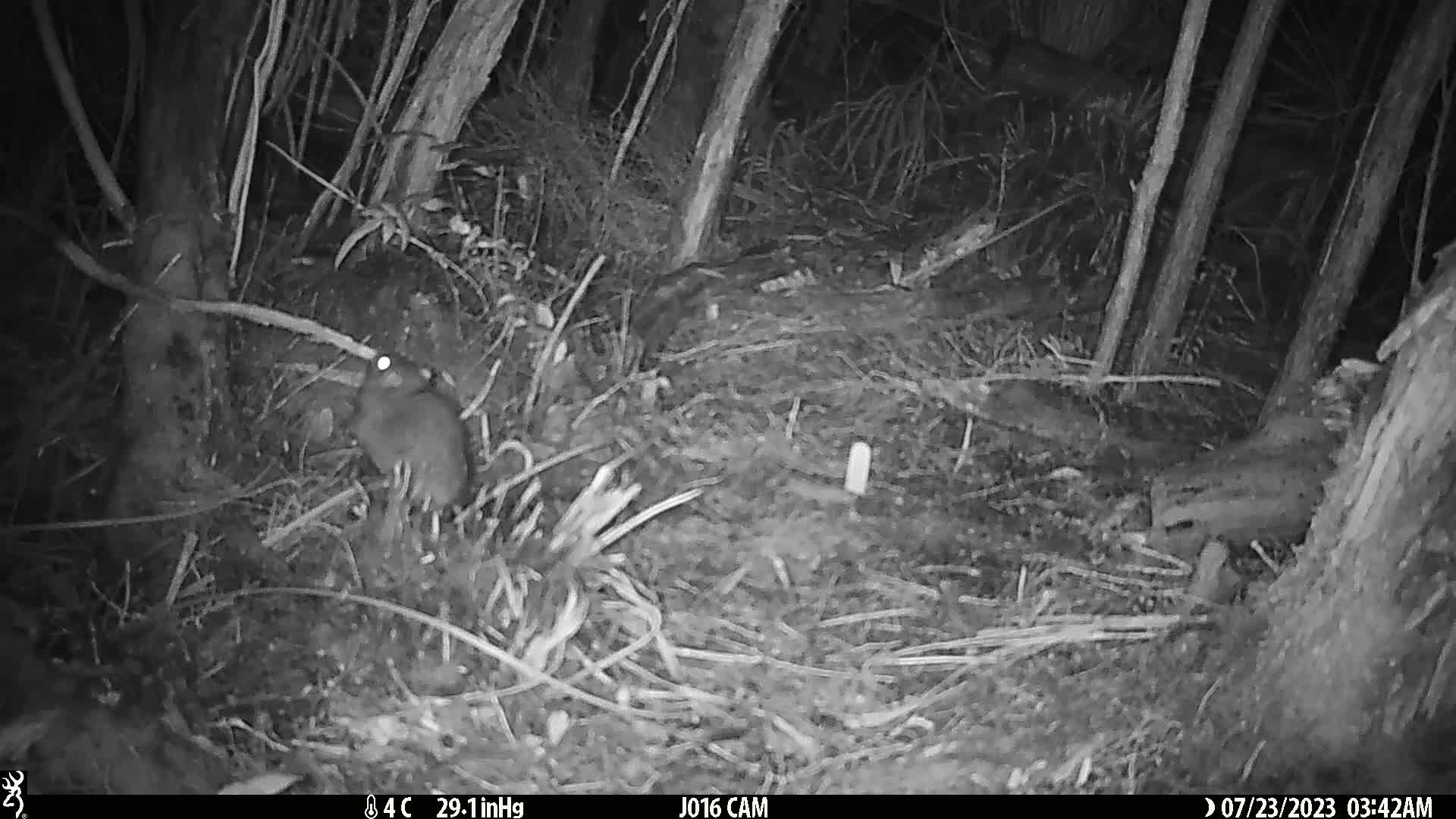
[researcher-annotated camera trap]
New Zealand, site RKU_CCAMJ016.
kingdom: Animalia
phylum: Chordata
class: Mammalia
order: Rodentia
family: Muridae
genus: Rattus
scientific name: Rattus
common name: rat